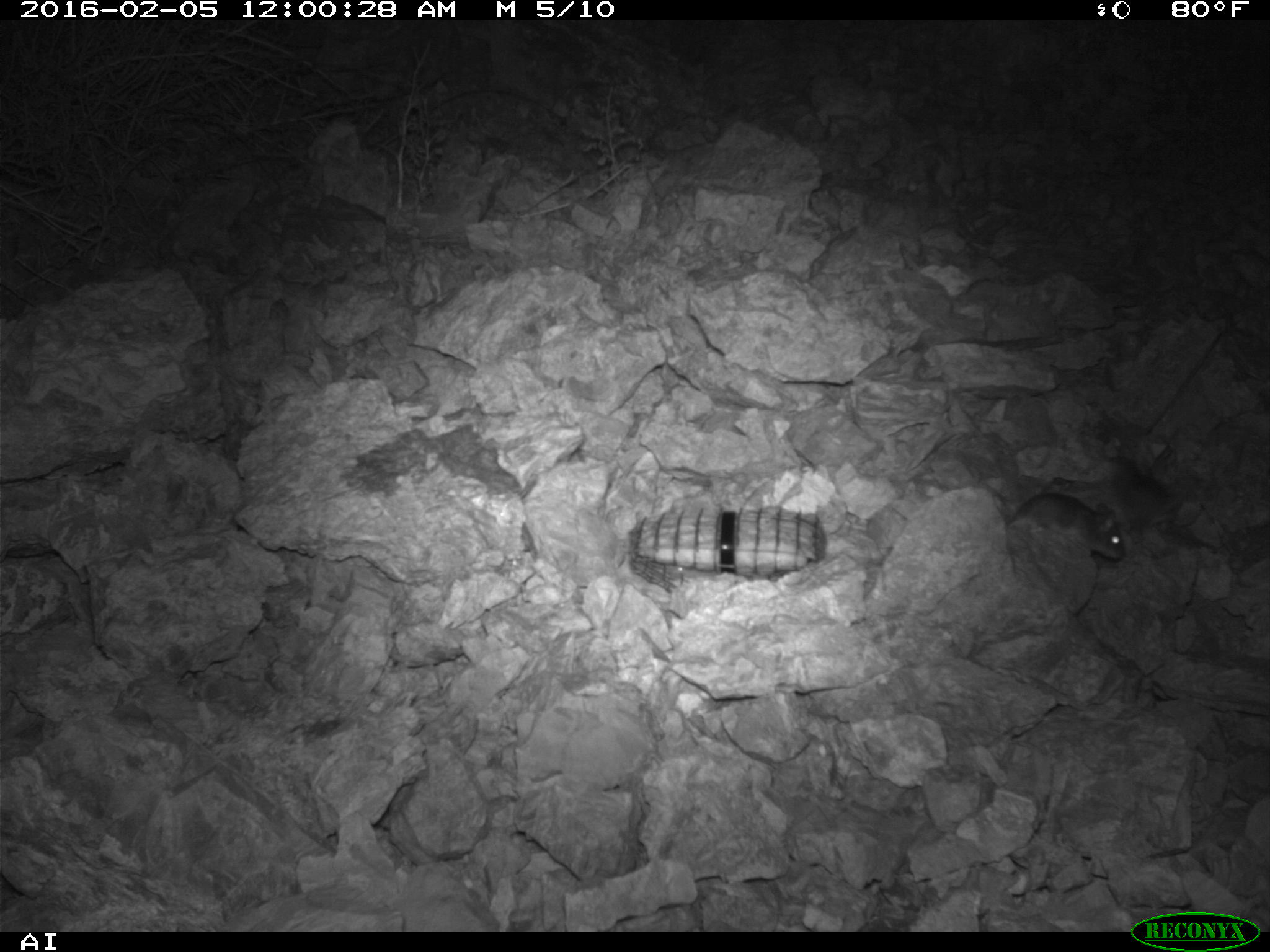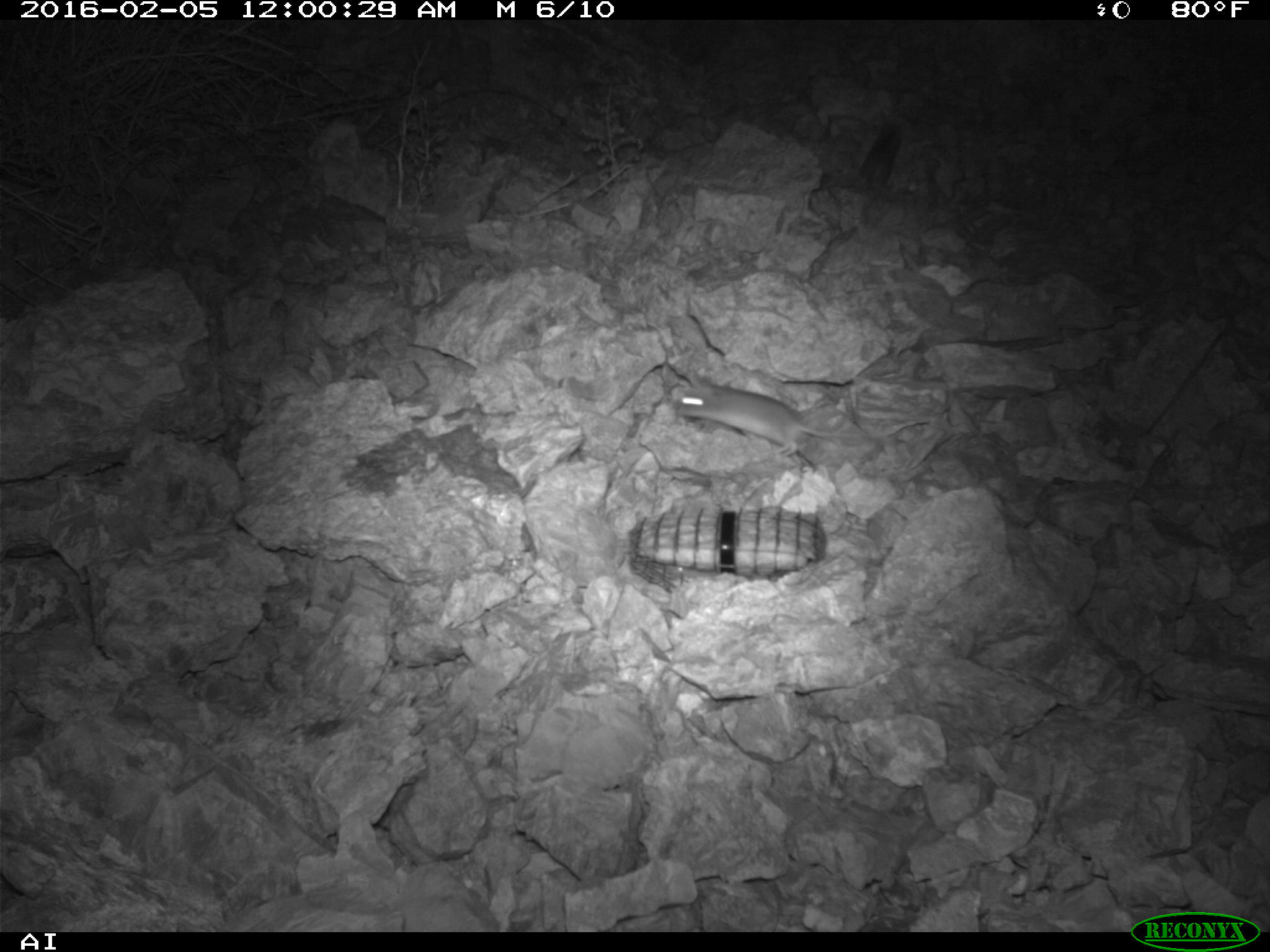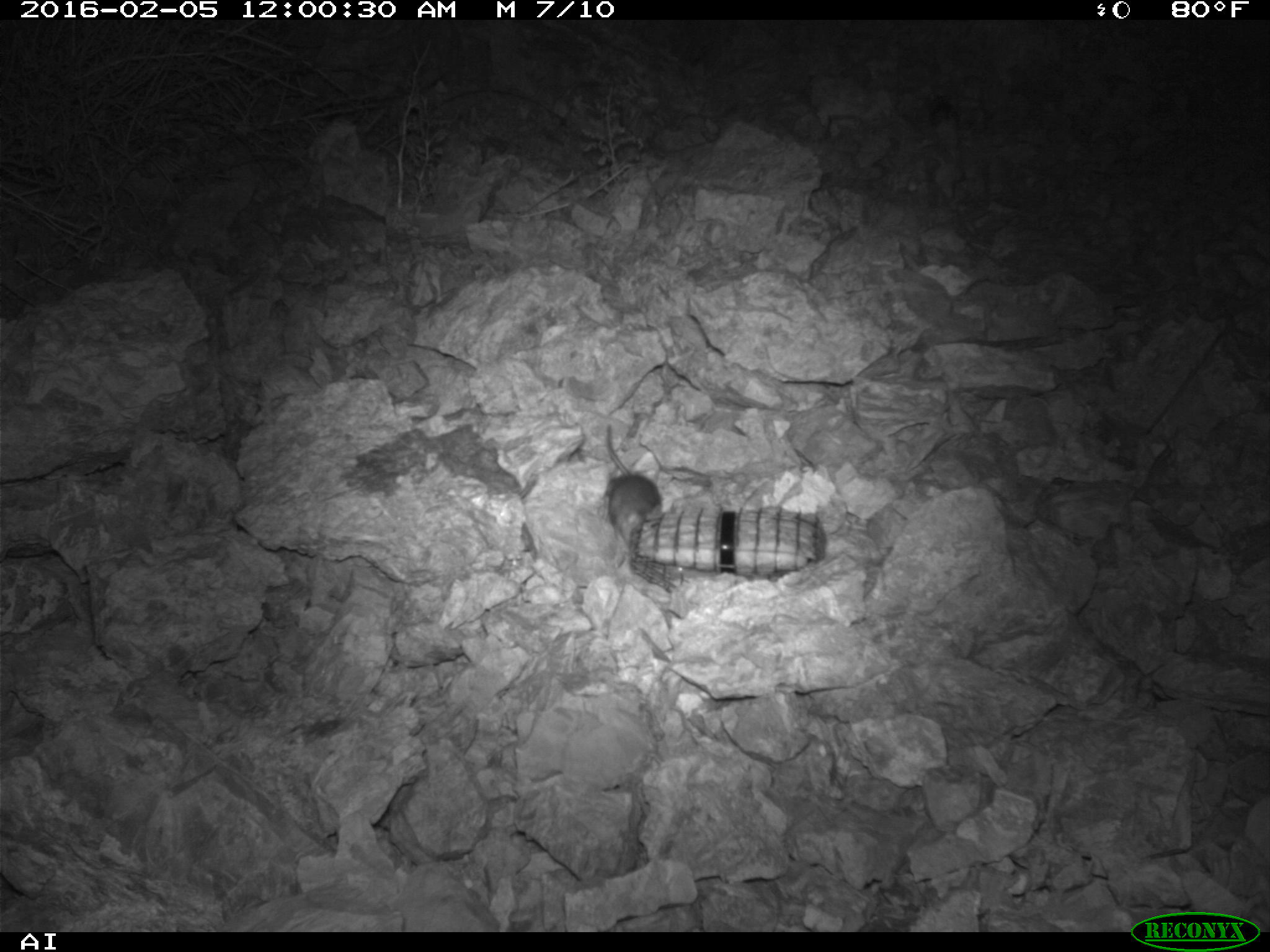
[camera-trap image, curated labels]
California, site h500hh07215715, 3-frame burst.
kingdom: Animalia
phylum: Chordata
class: Mammalia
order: Rodentia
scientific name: Rodentia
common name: rodent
Rodent (Rodentia).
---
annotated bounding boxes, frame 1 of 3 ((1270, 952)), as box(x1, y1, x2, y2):
rodent: box(1005, 490, 1126, 559)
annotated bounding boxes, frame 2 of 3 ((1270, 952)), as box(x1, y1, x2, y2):
rodent: box(674, 374, 895, 472)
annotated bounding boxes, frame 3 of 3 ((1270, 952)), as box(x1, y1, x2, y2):
rodent: box(600, 423, 660, 544)